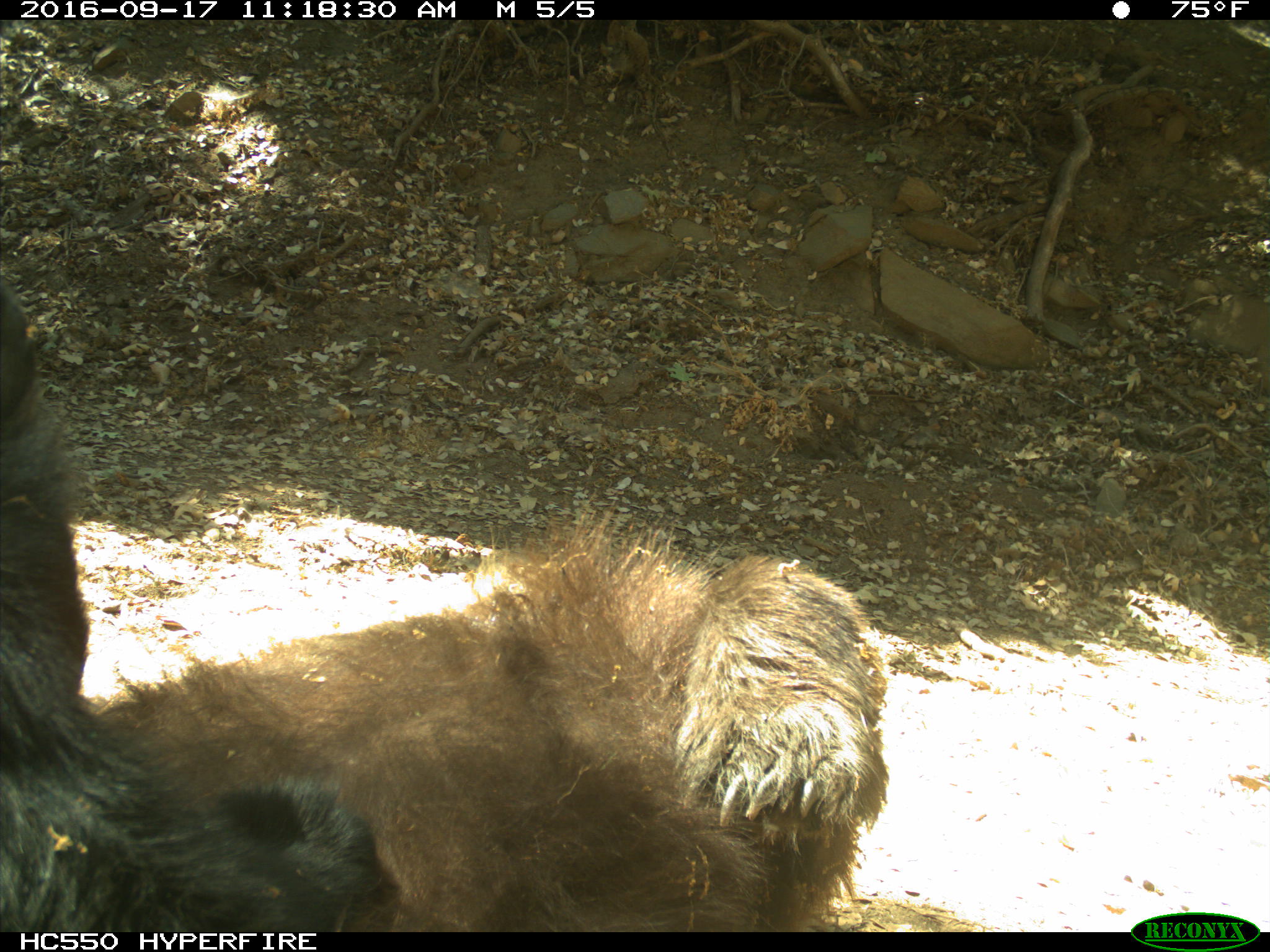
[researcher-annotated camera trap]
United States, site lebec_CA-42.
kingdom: Animalia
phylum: Chordata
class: Mammalia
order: Carnivora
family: Ursidae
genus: Ursus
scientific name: Ursus americanus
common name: american black bear